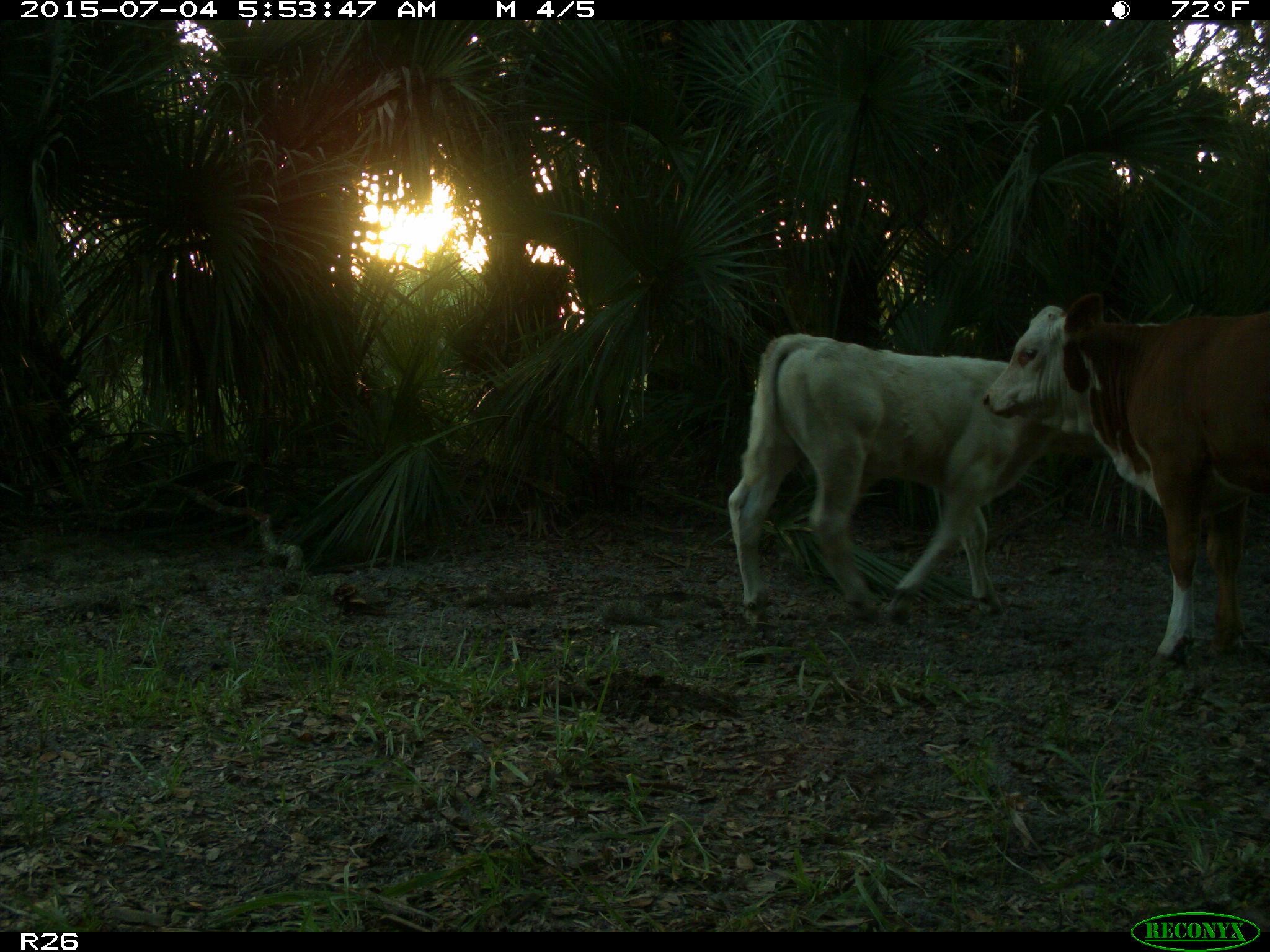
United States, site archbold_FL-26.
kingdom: Animalia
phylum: Chordata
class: Mammalia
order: Artiodactyla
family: Bovidae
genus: Bos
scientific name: Bos taurus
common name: domestic cow